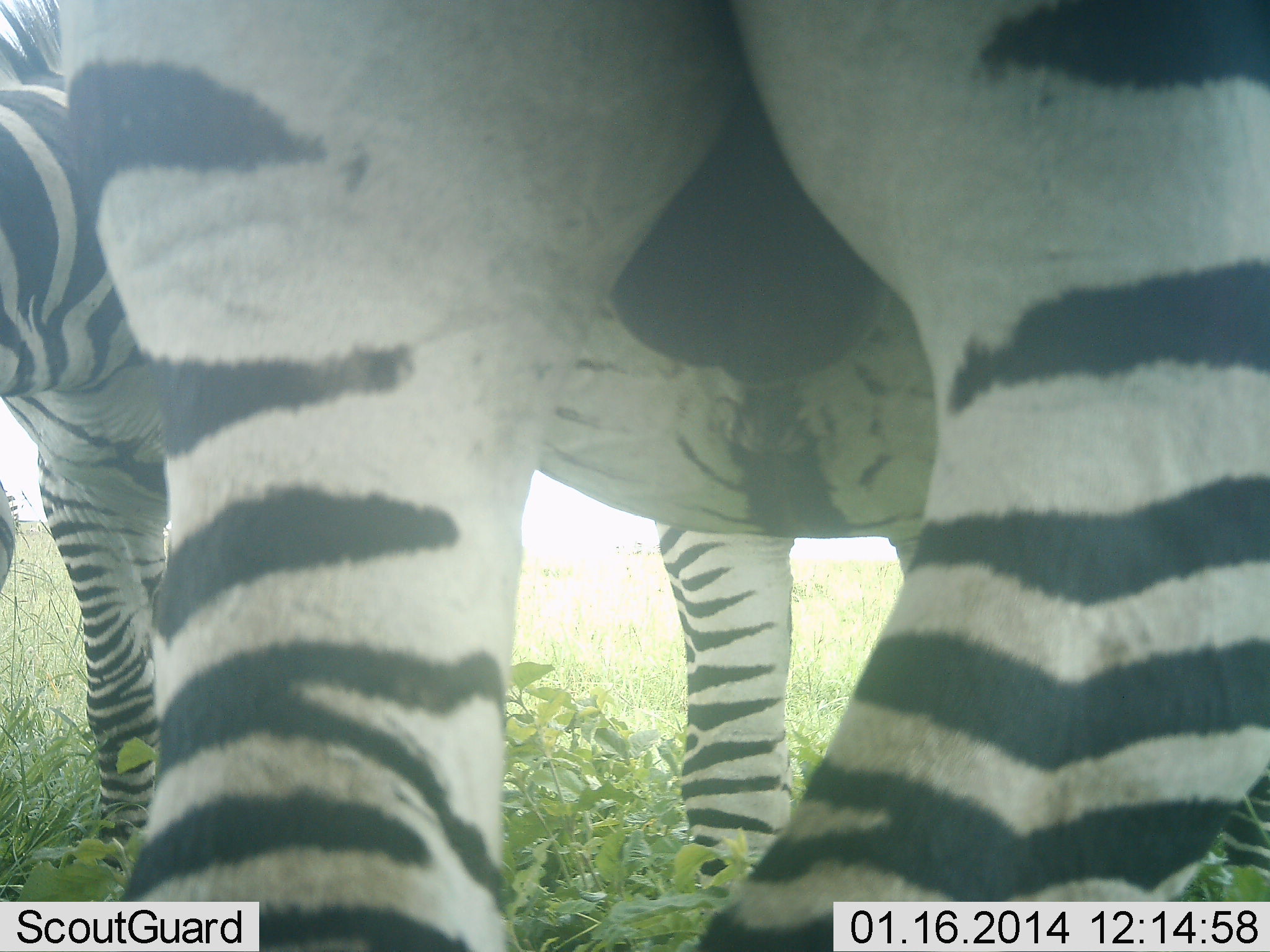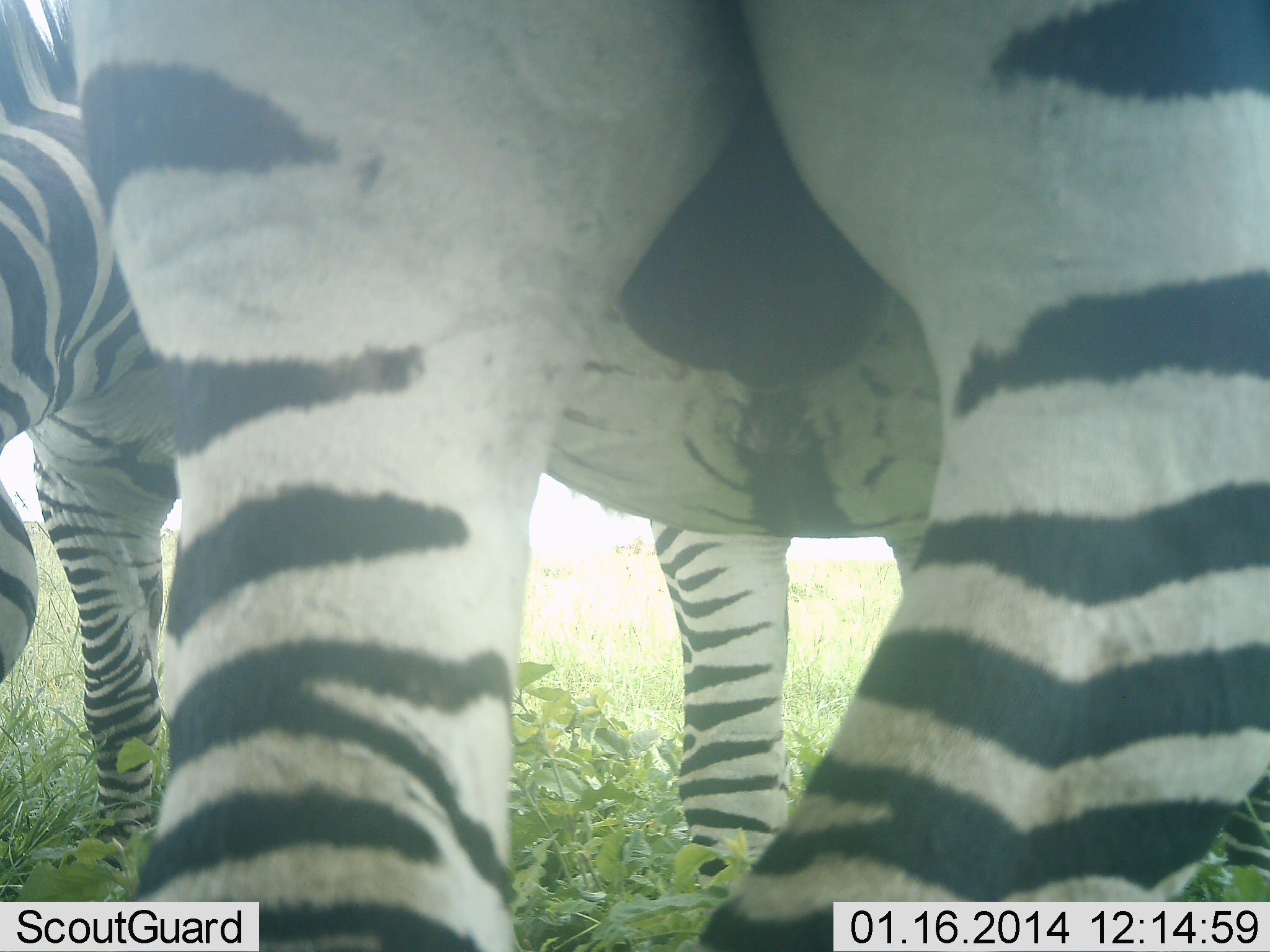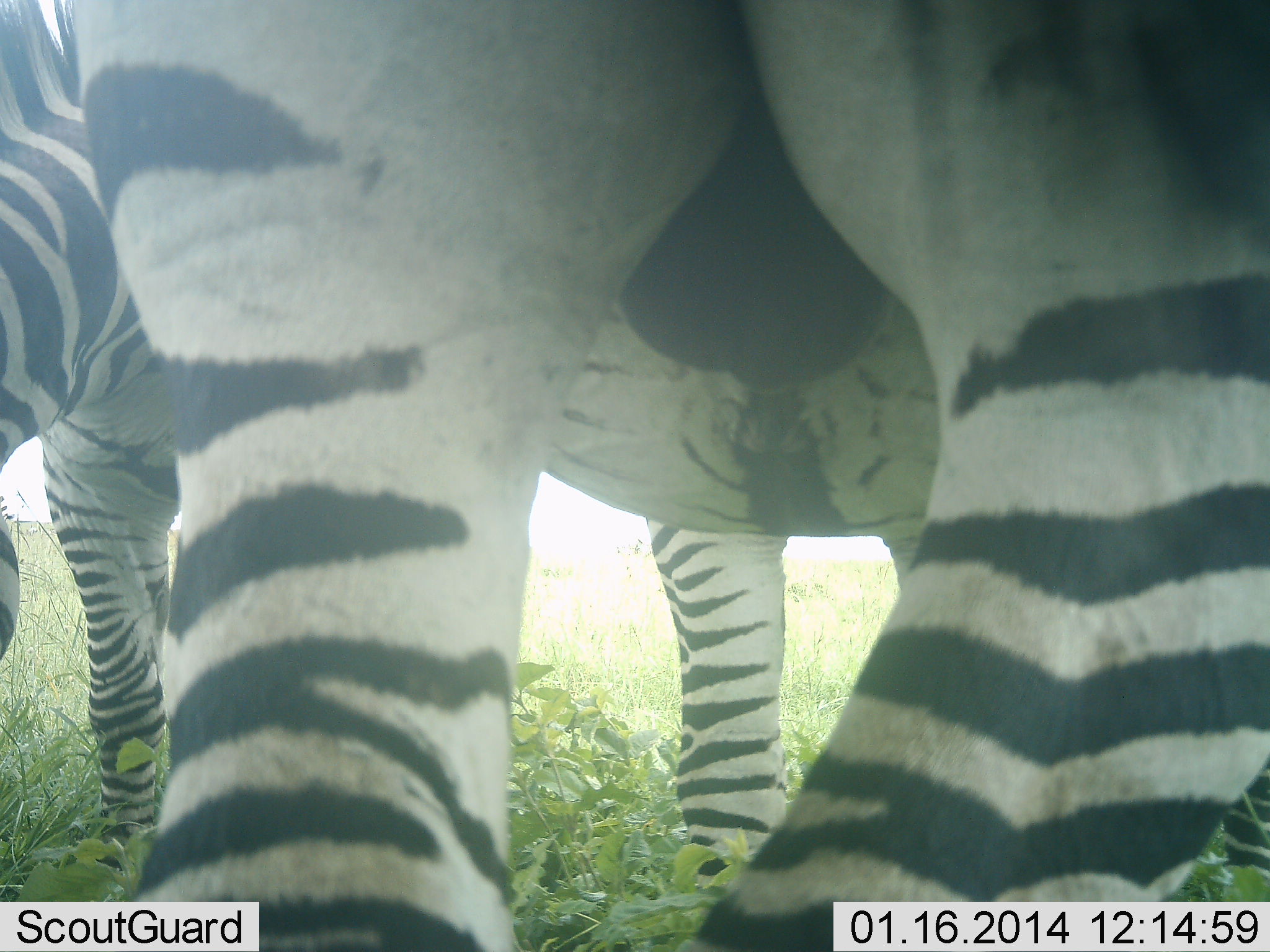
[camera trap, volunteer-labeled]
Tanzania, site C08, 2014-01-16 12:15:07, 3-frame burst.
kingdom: Animalia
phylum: Chordata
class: Mammalia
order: Perissodactyla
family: Equidae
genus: Equus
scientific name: Equus quagga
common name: plains zebra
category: zebra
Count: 2.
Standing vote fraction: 100%.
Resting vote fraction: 0%.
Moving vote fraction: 0%.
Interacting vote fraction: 0%.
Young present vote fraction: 0%.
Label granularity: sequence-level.